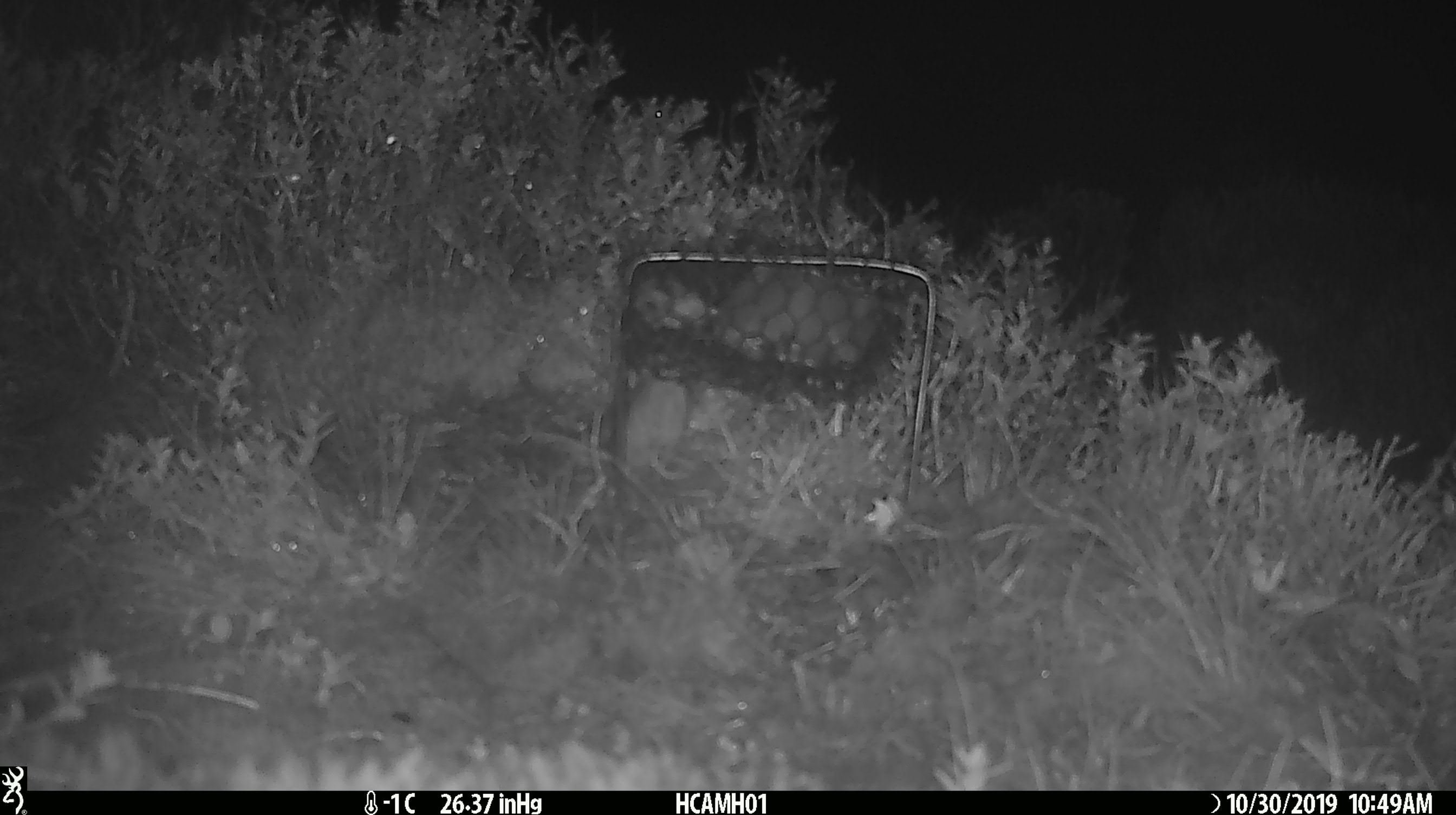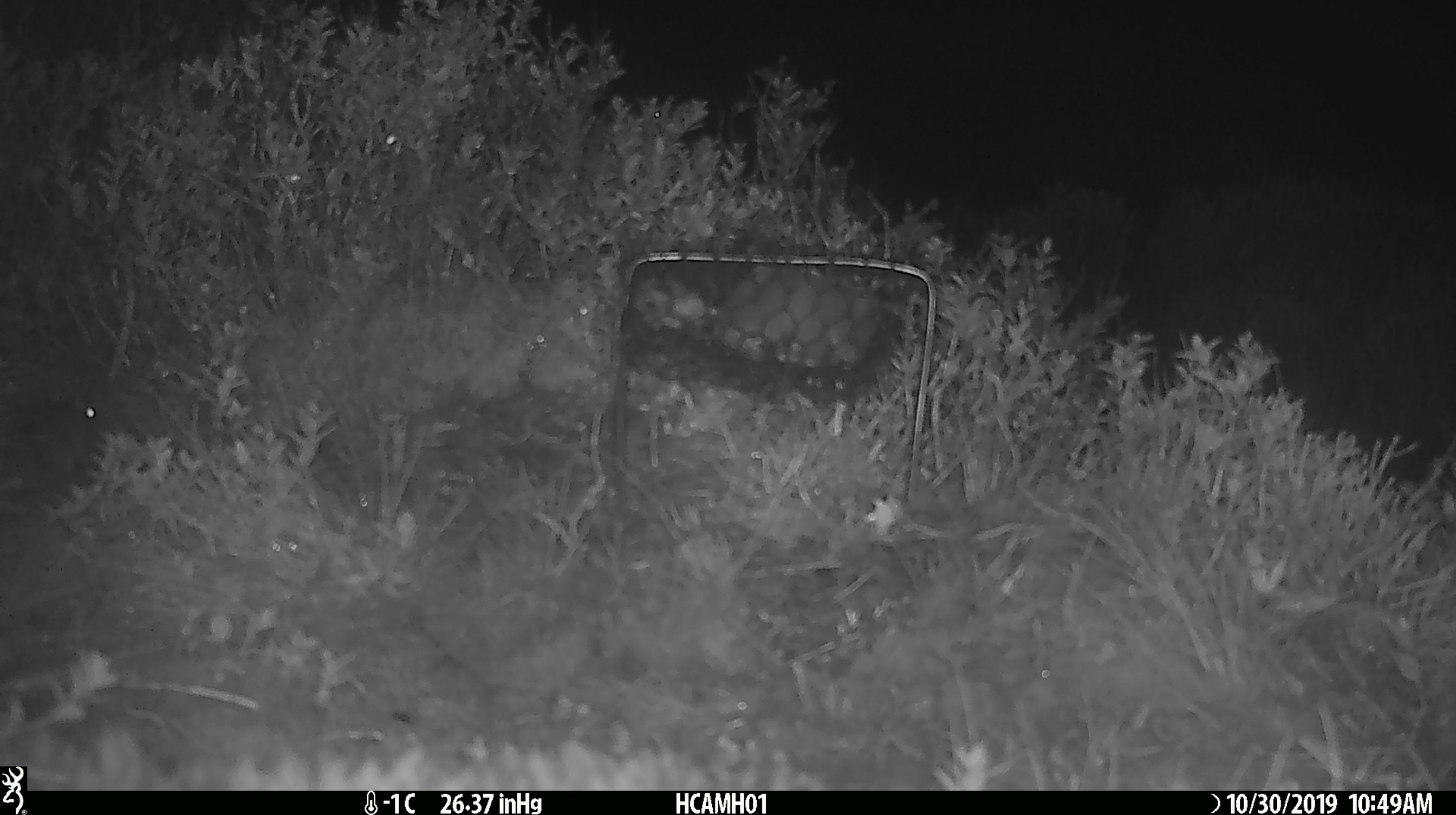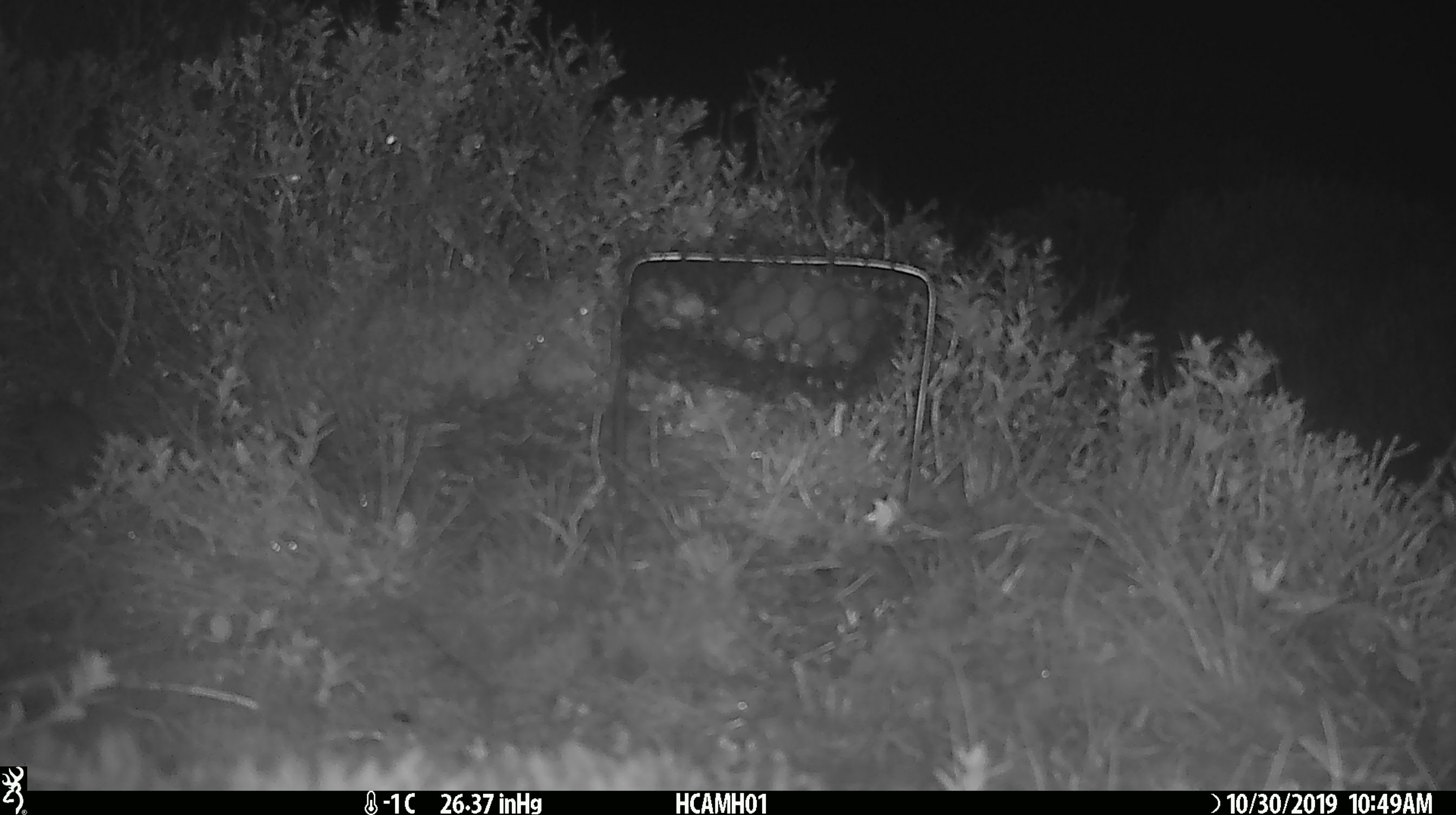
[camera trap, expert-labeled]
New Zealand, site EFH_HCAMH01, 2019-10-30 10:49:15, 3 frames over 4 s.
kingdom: Animalia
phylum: Chordata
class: Mammalia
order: Rodentia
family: Muridae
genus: Mus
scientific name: Mus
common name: mouse